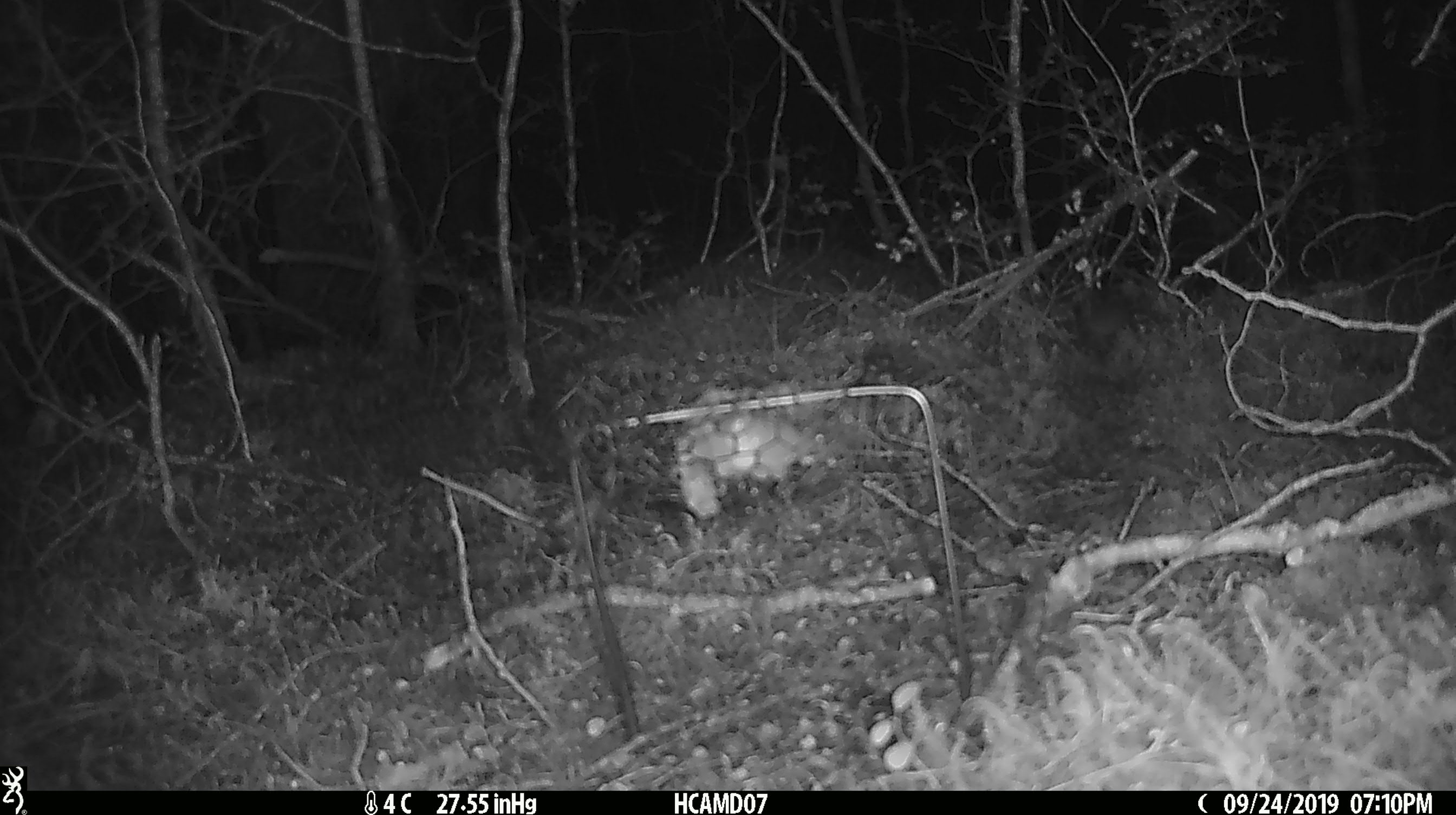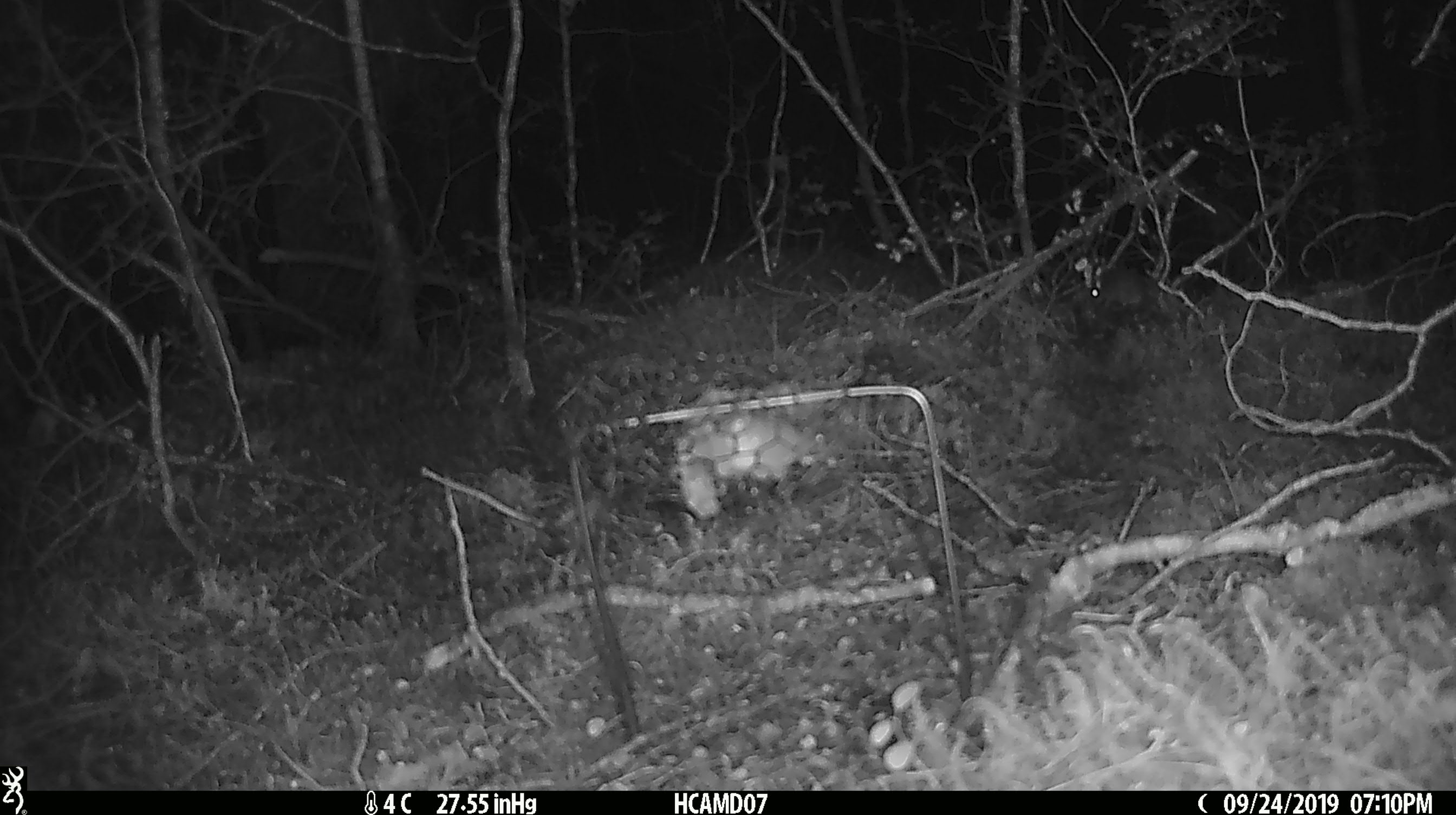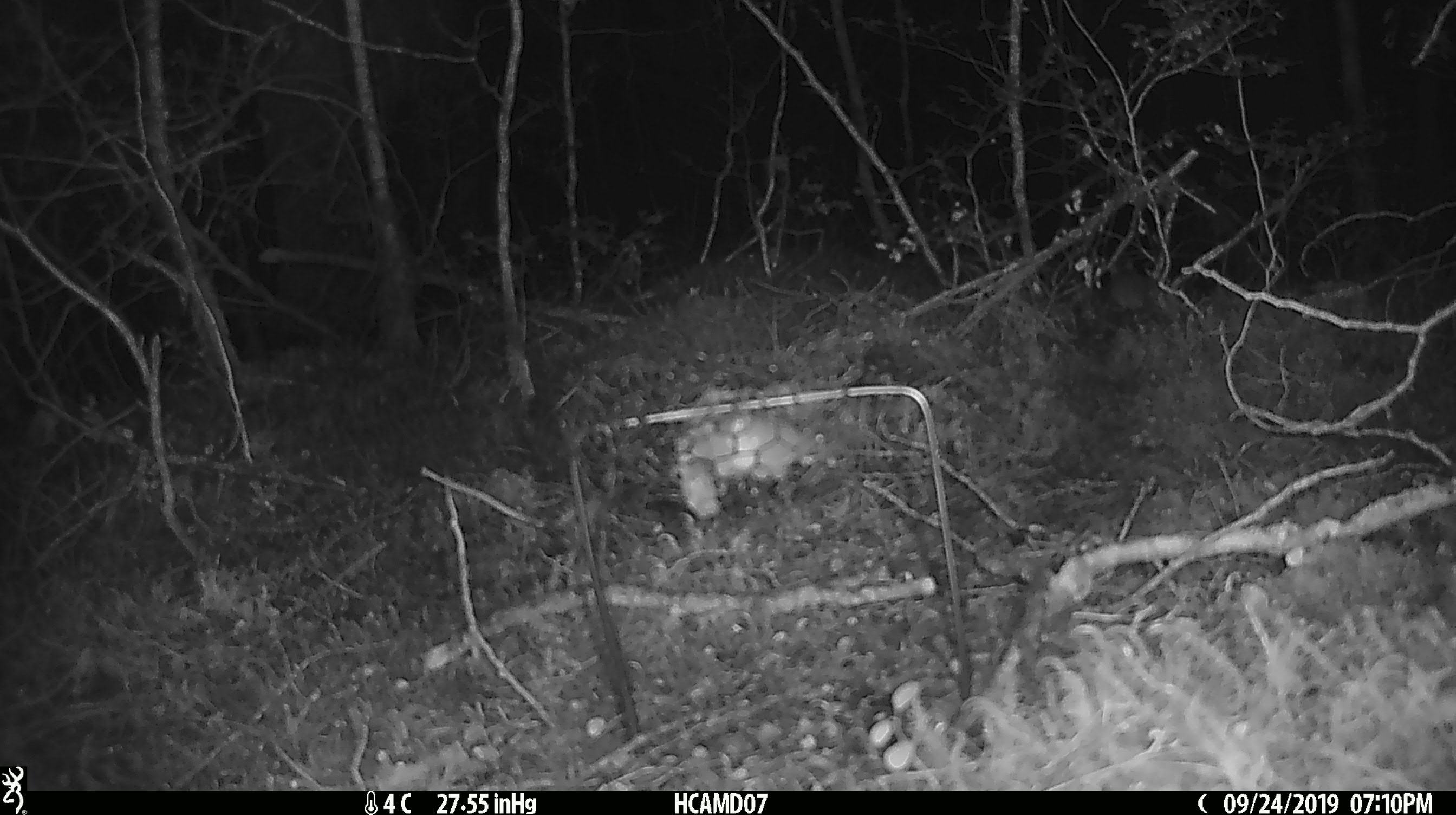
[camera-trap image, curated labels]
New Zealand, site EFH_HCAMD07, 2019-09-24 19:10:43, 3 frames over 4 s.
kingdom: Animalia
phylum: Chordata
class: Mammalia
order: Rodentia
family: Muridae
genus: Mus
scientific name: Mus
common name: mouse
Mouse (Mus).